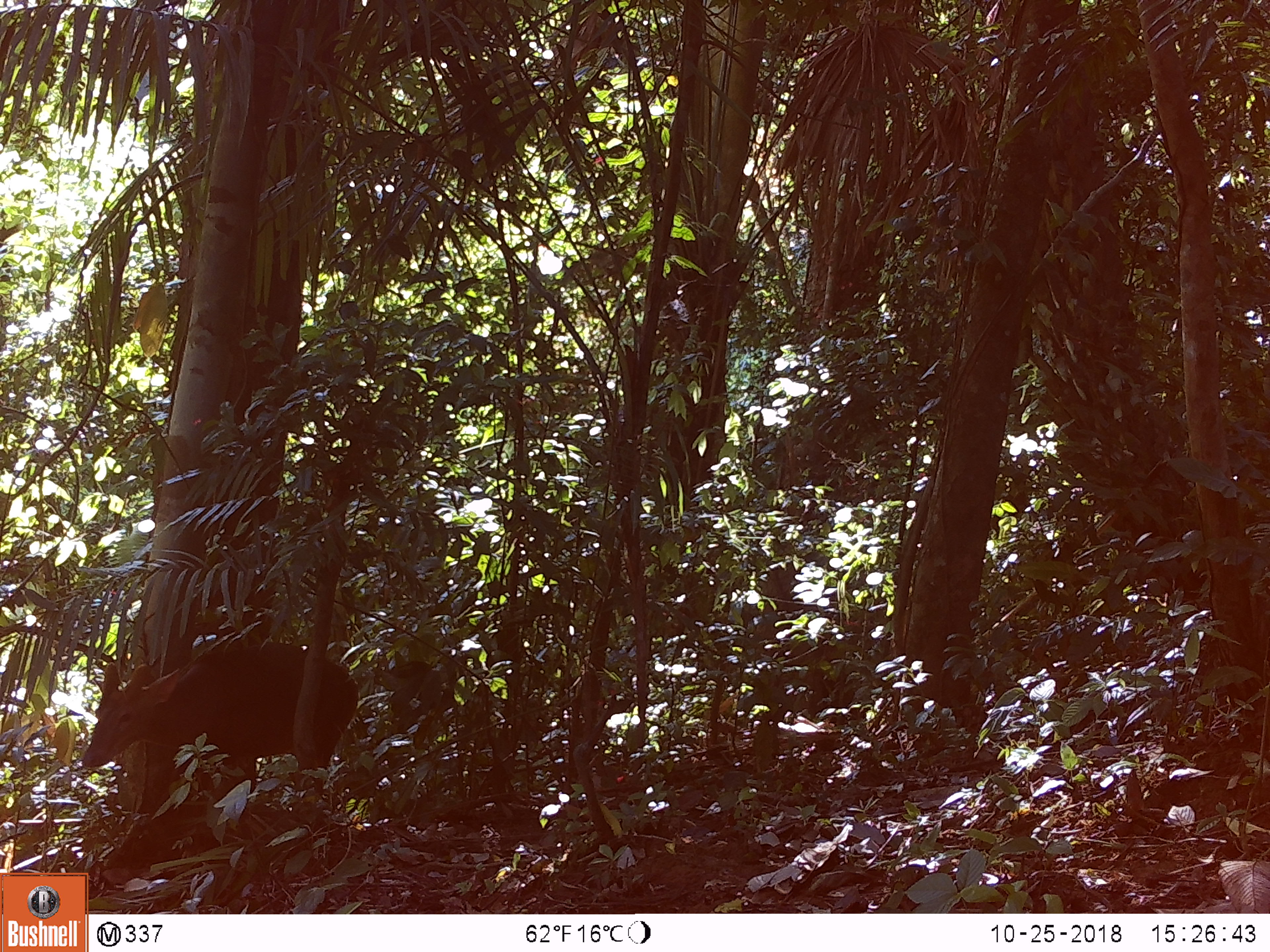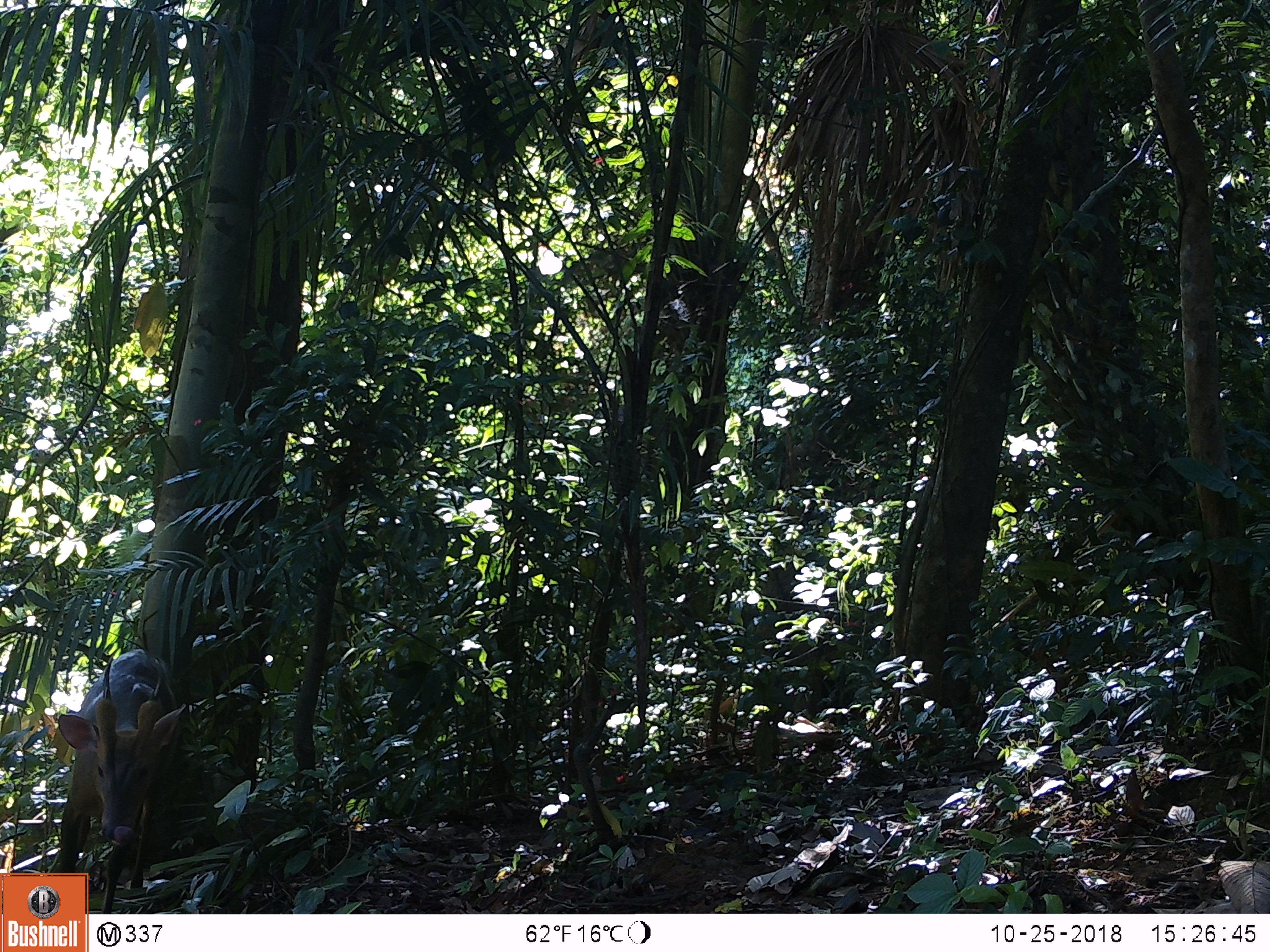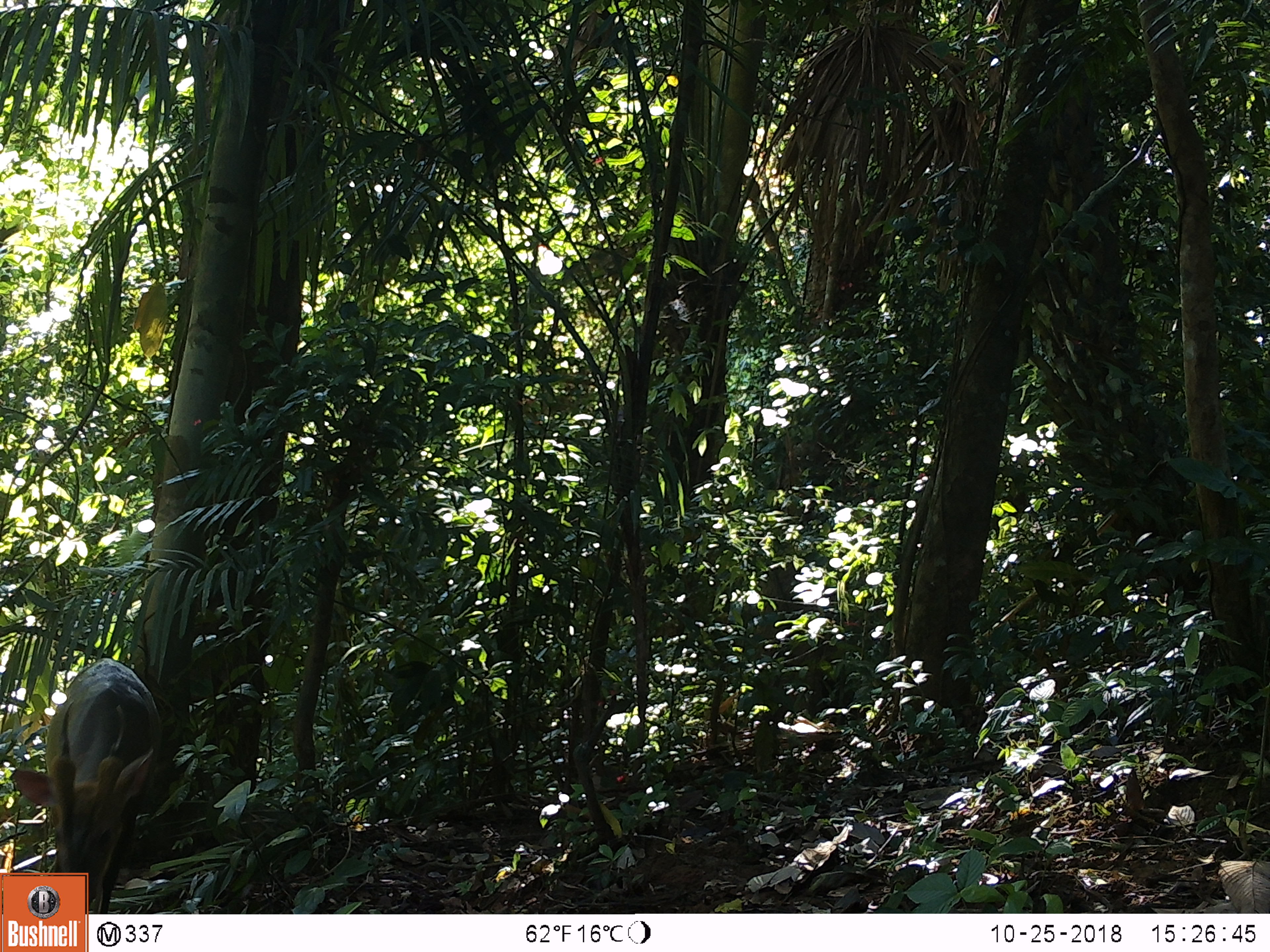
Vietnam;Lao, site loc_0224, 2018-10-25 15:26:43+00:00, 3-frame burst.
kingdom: Animalia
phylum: Chordata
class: Mammalia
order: Artiodactyla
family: Cervidae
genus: Muntiacus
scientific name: Muntiacus vuquangensis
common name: large-antlered muntjac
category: large antlered muntjac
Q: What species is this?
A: Large antlered muntjac (large-antlered muntjac) (Muntiacus vuquangensis).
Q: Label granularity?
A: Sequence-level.